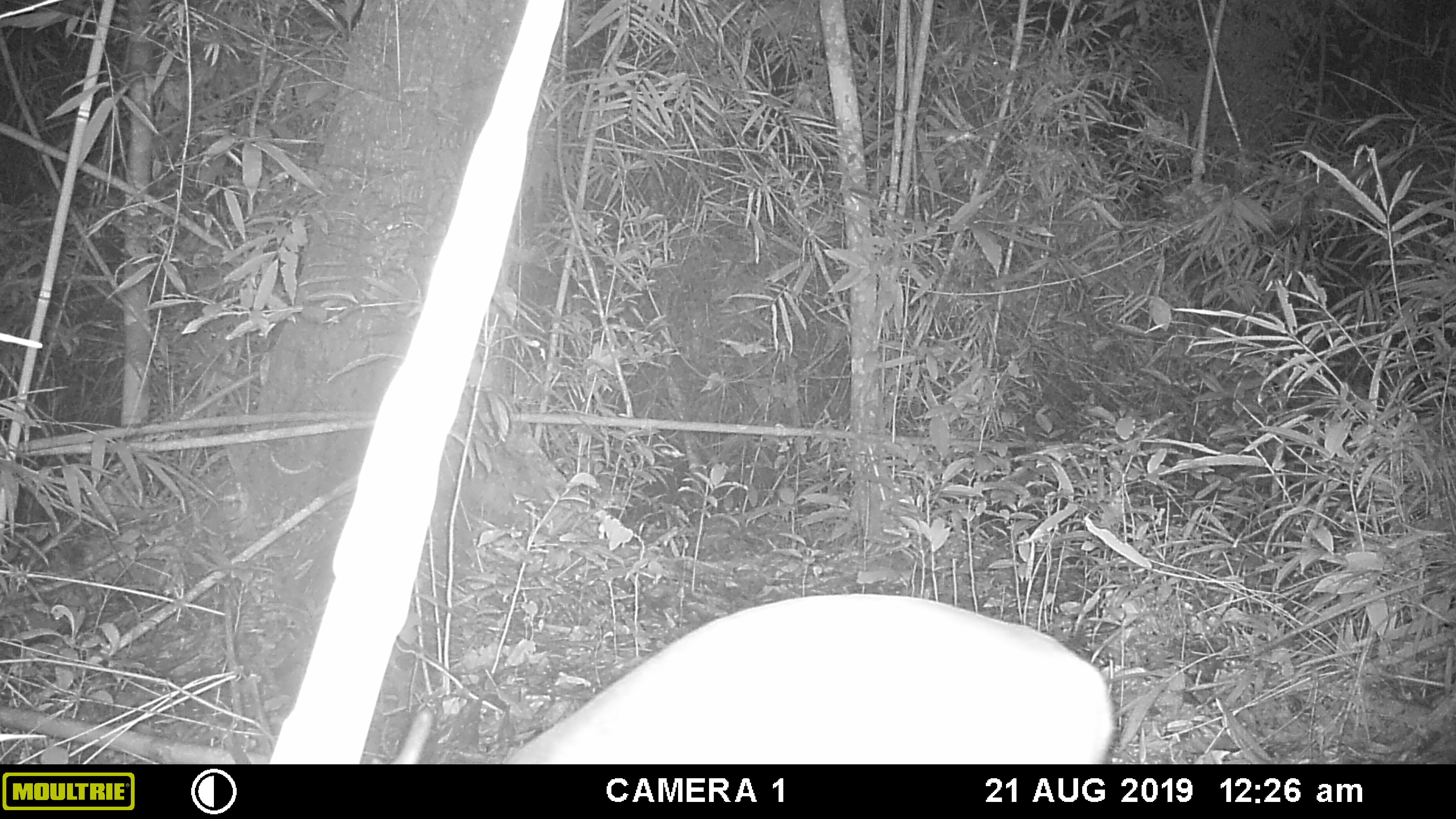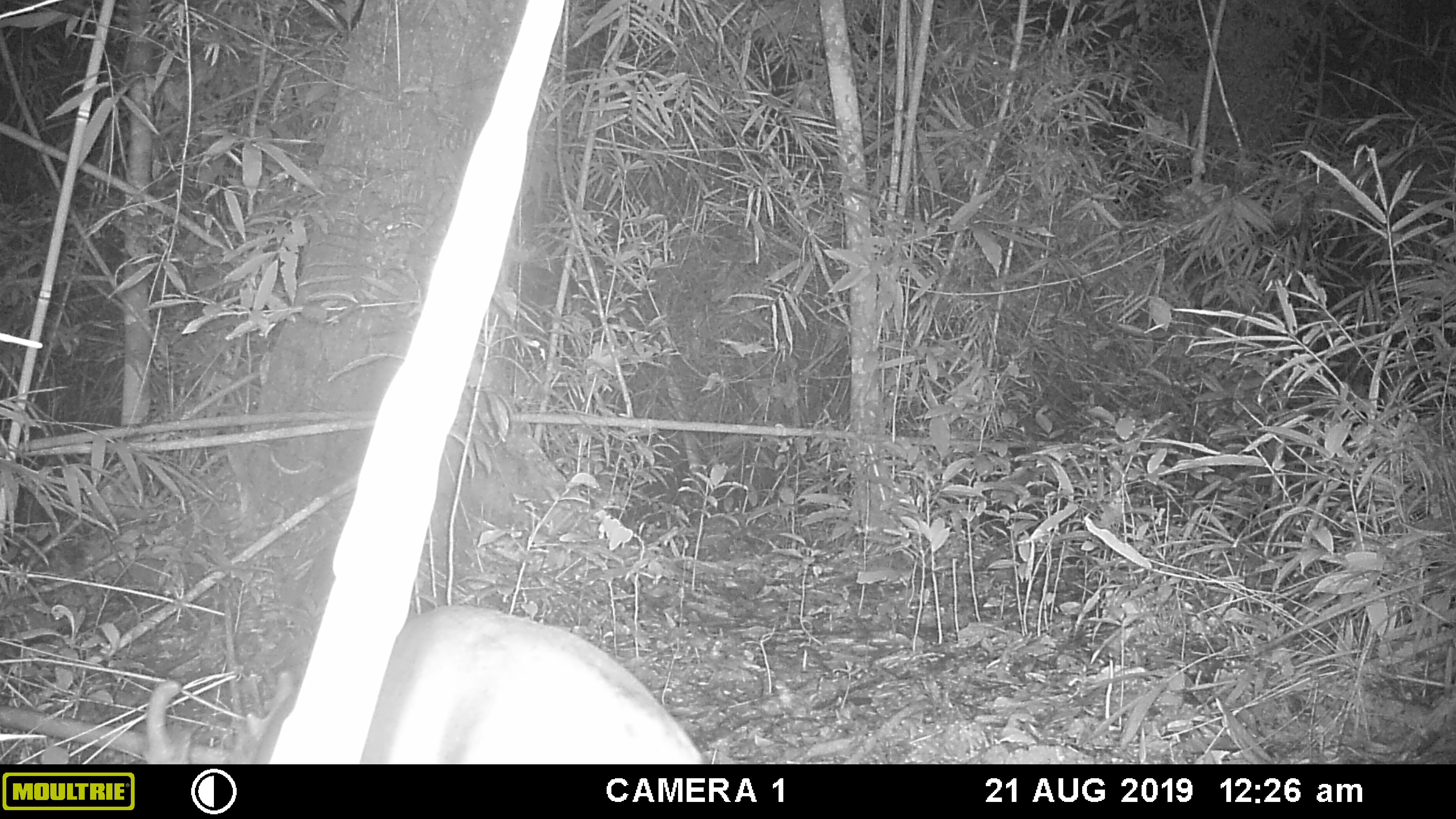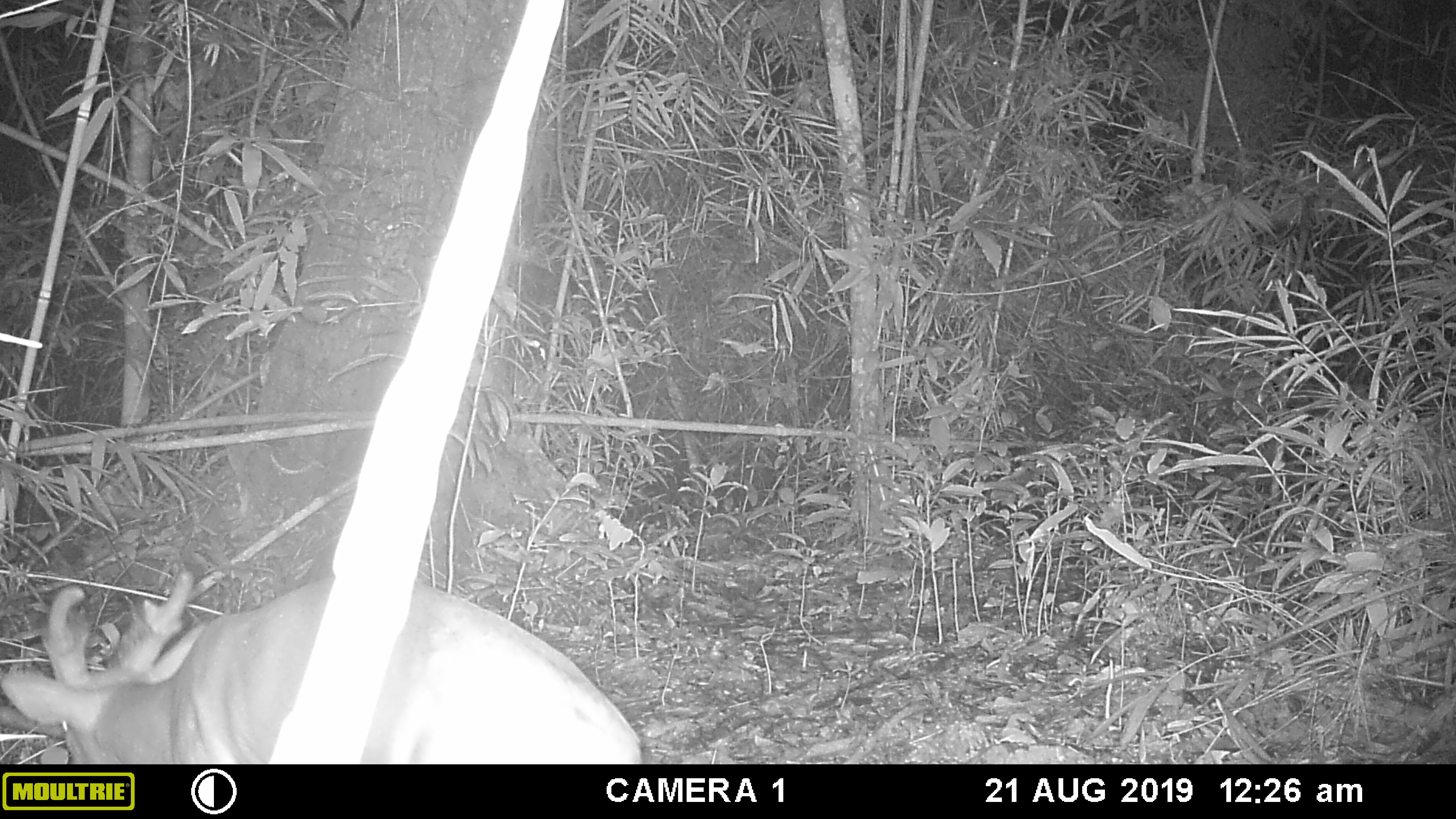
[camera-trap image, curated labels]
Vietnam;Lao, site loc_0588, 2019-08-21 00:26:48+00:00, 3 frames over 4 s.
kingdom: Animalia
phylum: Chordata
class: Mammalia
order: Artiodactyla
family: Cervidae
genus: Muntiacus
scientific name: Muntiacus muntjak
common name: red muntjac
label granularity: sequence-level